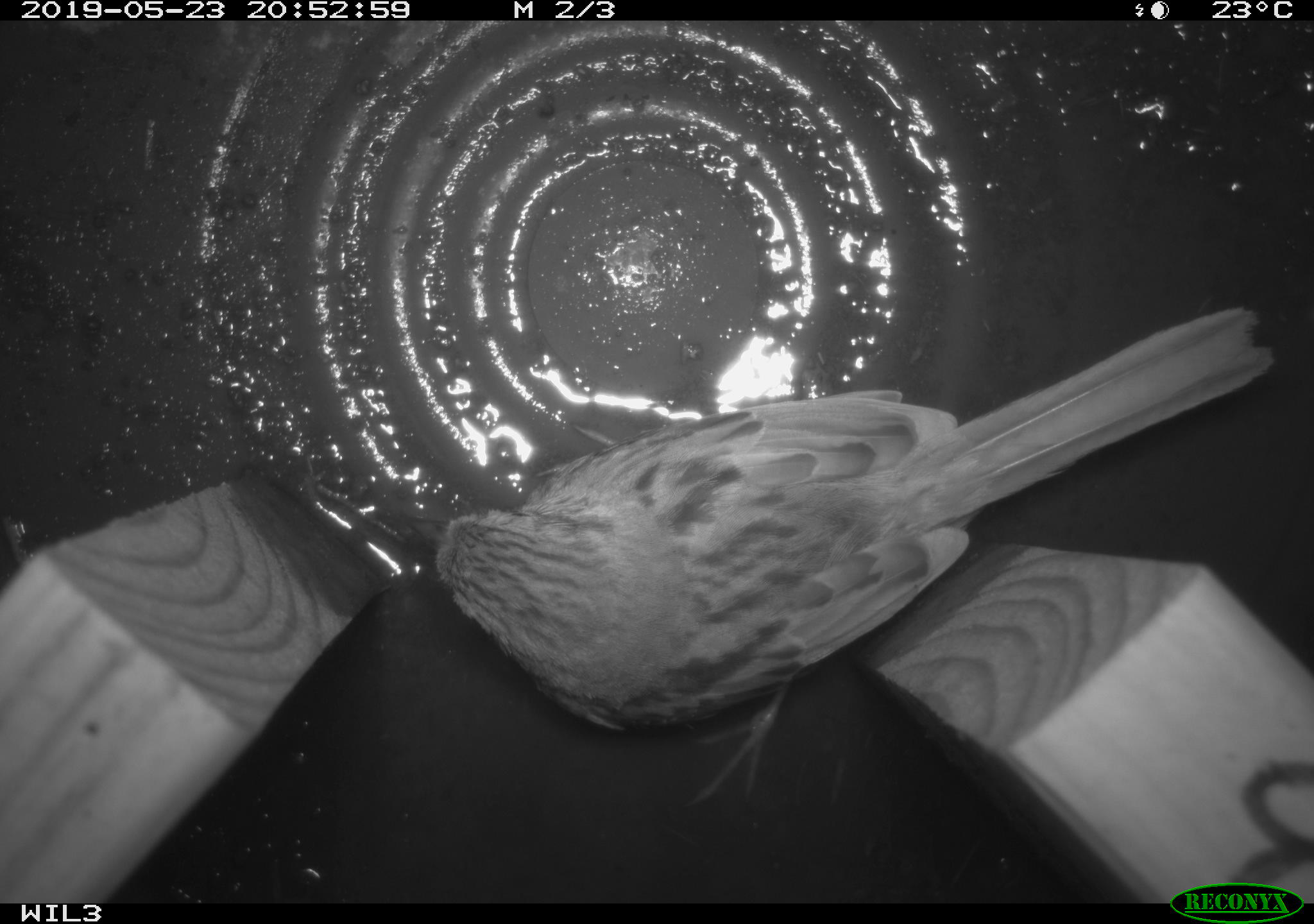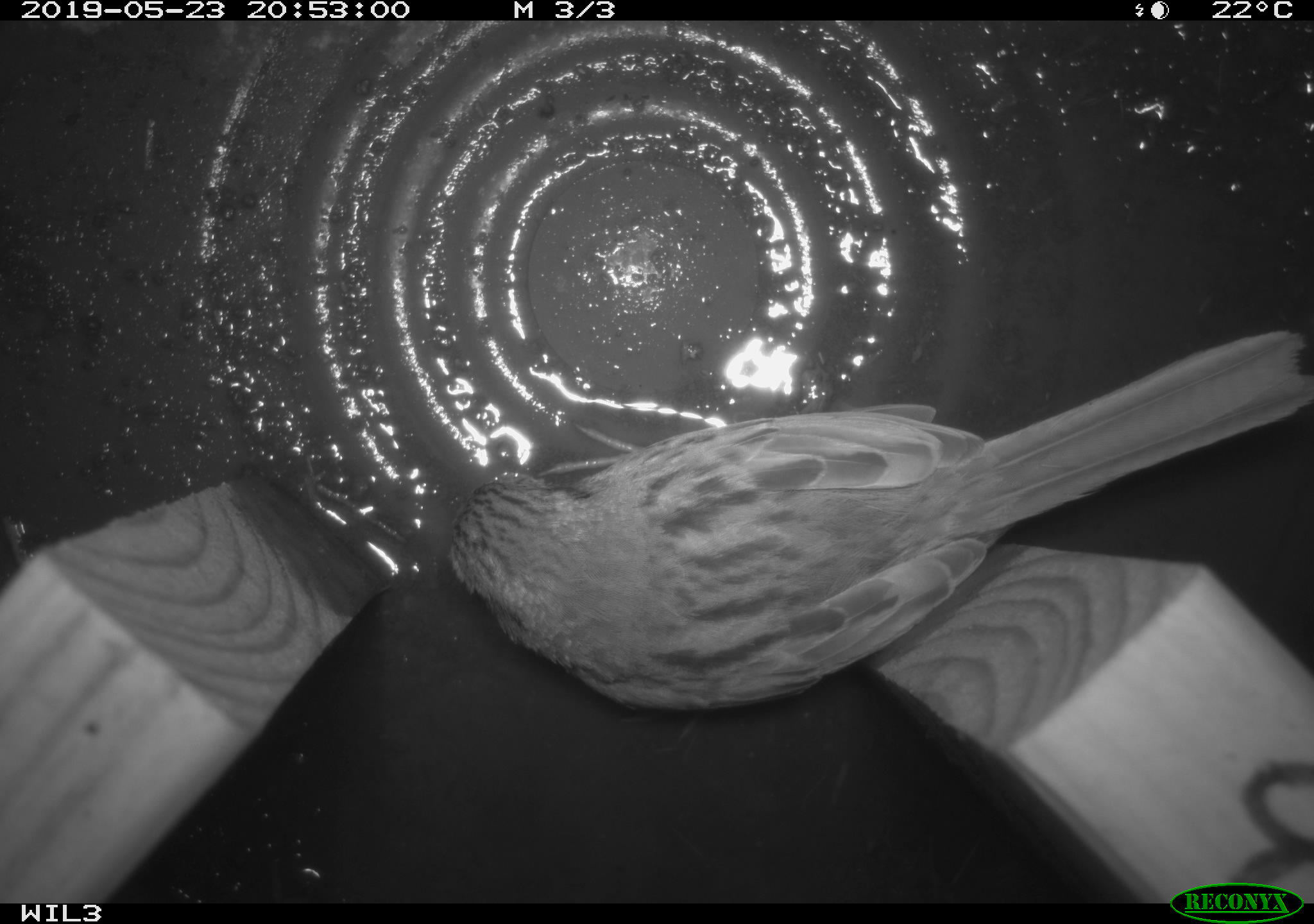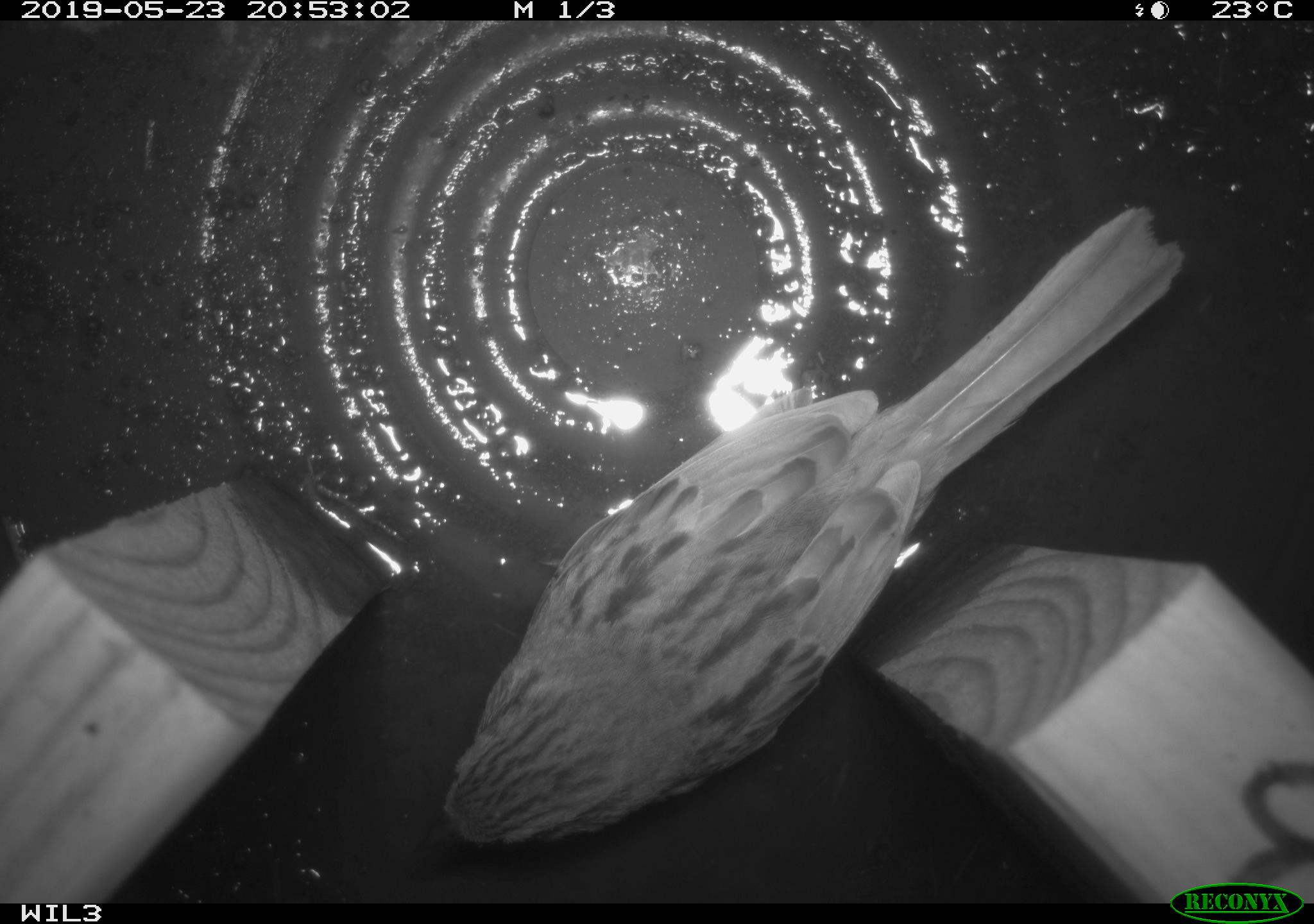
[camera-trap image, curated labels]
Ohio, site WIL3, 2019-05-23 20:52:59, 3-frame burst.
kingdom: Animalia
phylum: Chordata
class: Aves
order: Passeriformes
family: Passerellidae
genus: Melospiza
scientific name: Melospiza melodia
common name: song sparrow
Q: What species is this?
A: Song sparrow (Melospiza melodia).